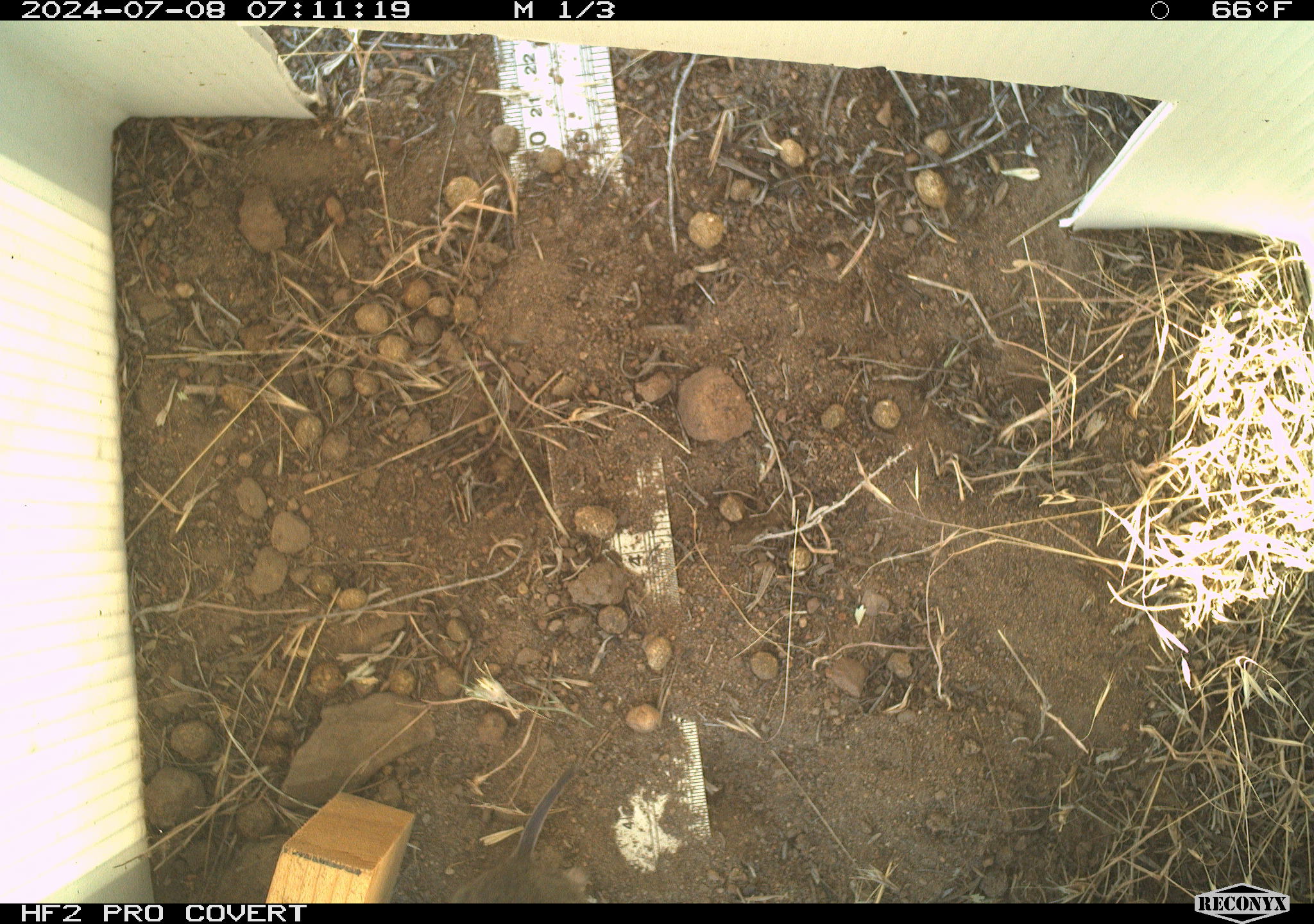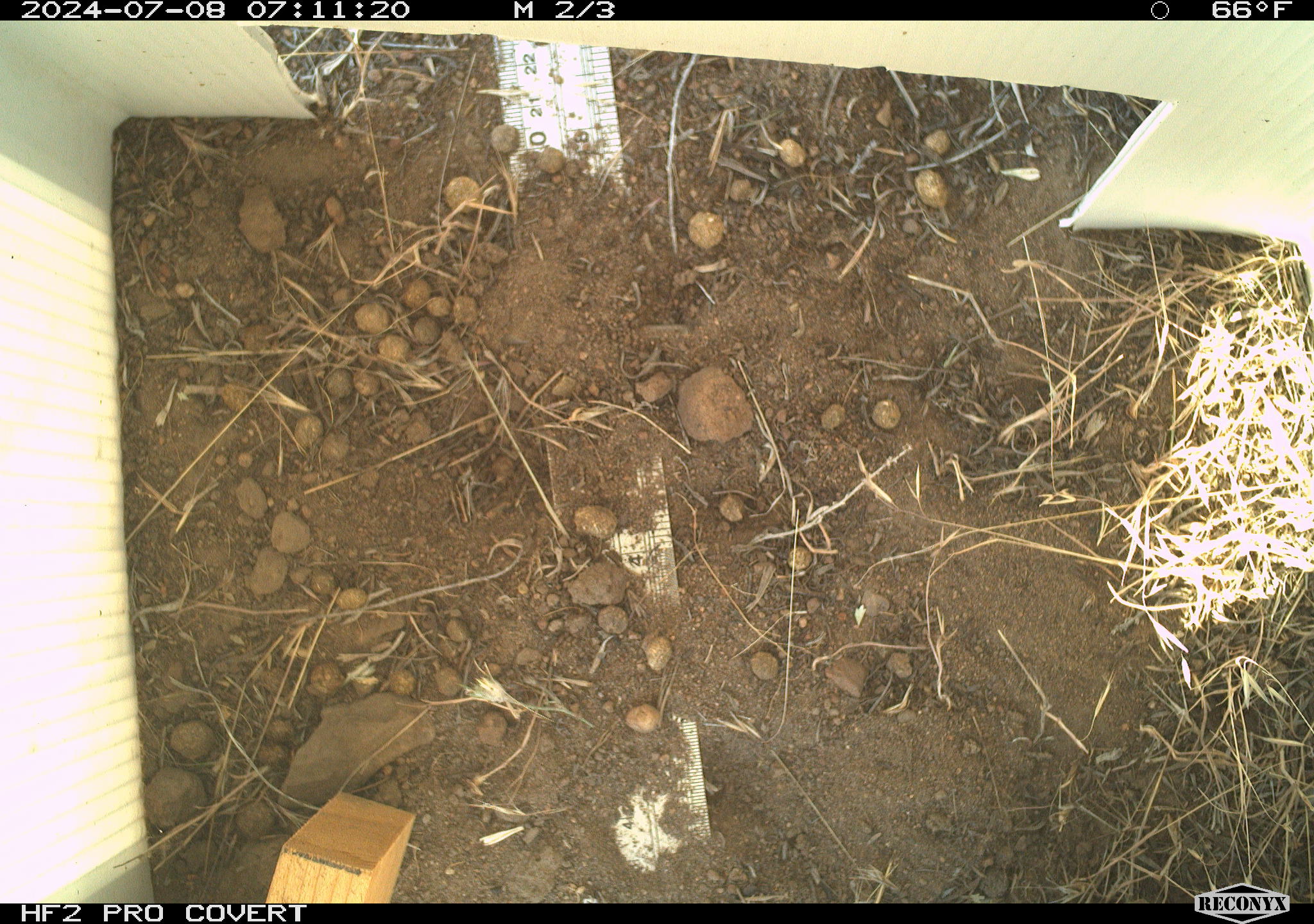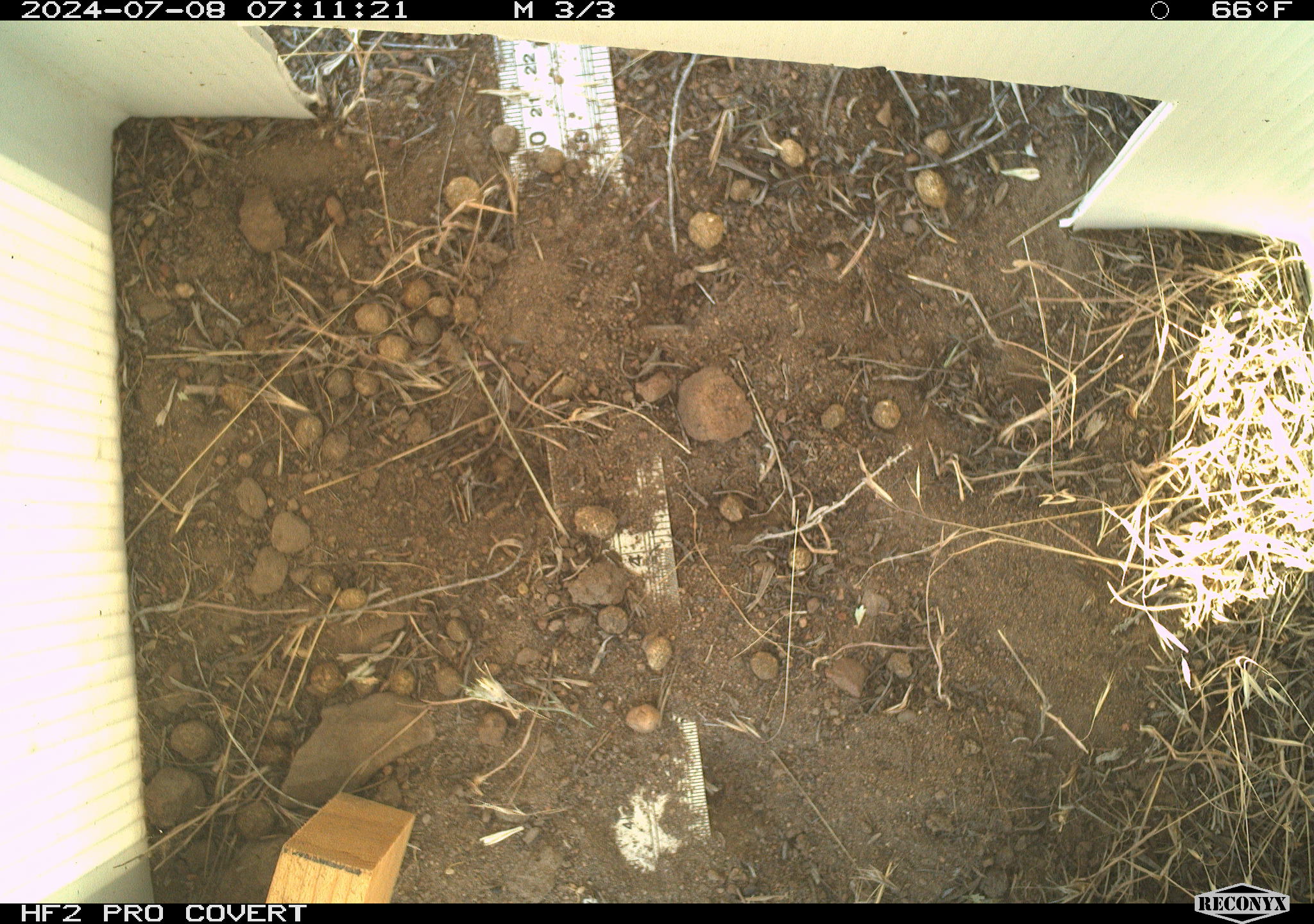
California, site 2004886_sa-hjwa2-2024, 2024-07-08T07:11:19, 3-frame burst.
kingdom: Animalia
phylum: Chordata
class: Mammalia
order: Rodentia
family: Cricetidae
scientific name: Cricetidae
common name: hamsters, voles, lemmings, and allies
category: cricetidae family